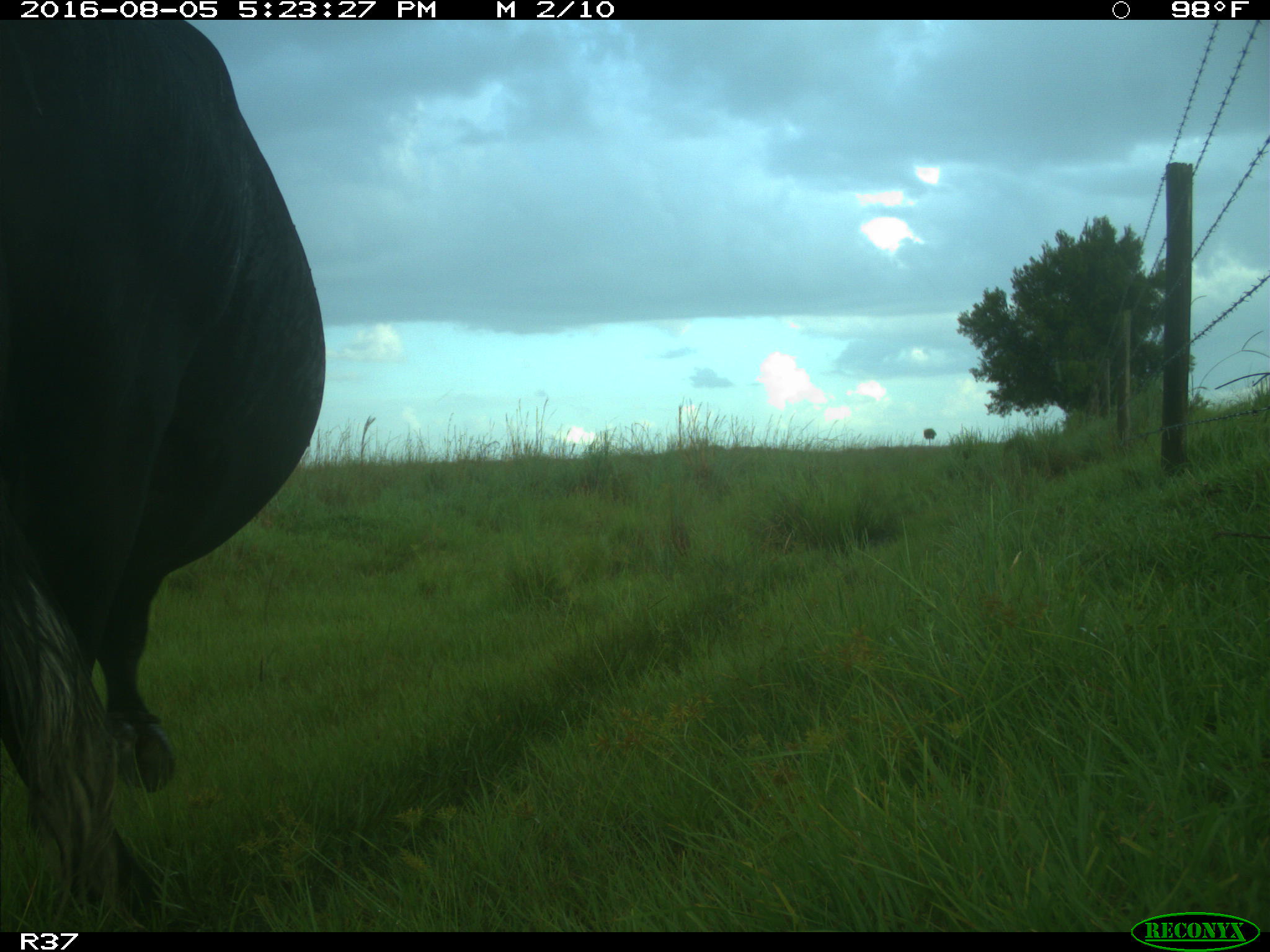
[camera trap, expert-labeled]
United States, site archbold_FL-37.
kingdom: Animalia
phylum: Chordata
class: Mammalia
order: Artiodactyla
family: Bovidae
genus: Bos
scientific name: Bos taurus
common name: domestic cow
Bos taurus (domestic cow).